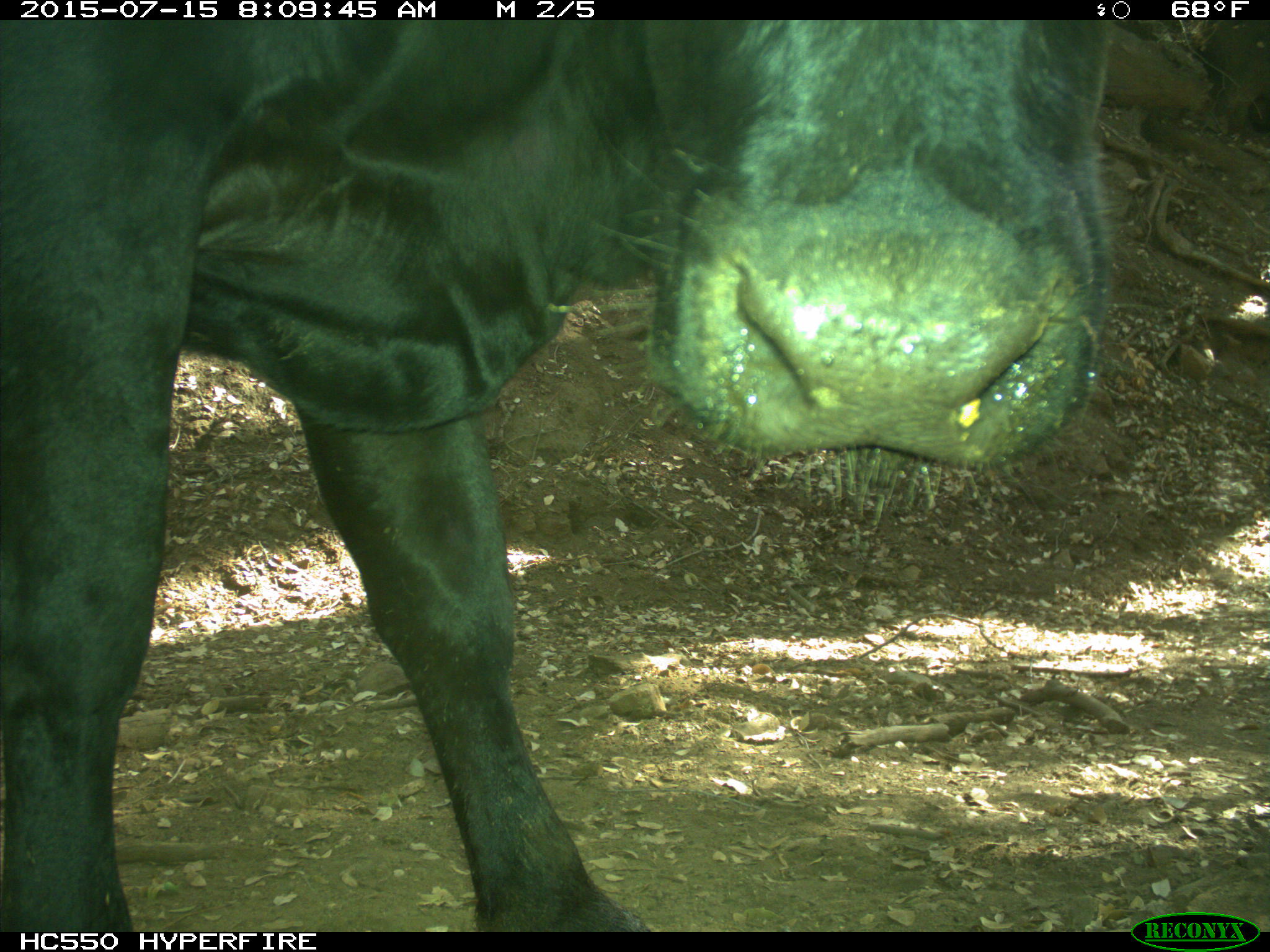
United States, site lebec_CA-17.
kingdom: Animalia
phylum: Chordata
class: Mammalia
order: Artiodactyla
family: Bovidae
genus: Bos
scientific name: Bos taurus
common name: domestic cow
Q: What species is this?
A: Bos taurus (domestic cow).